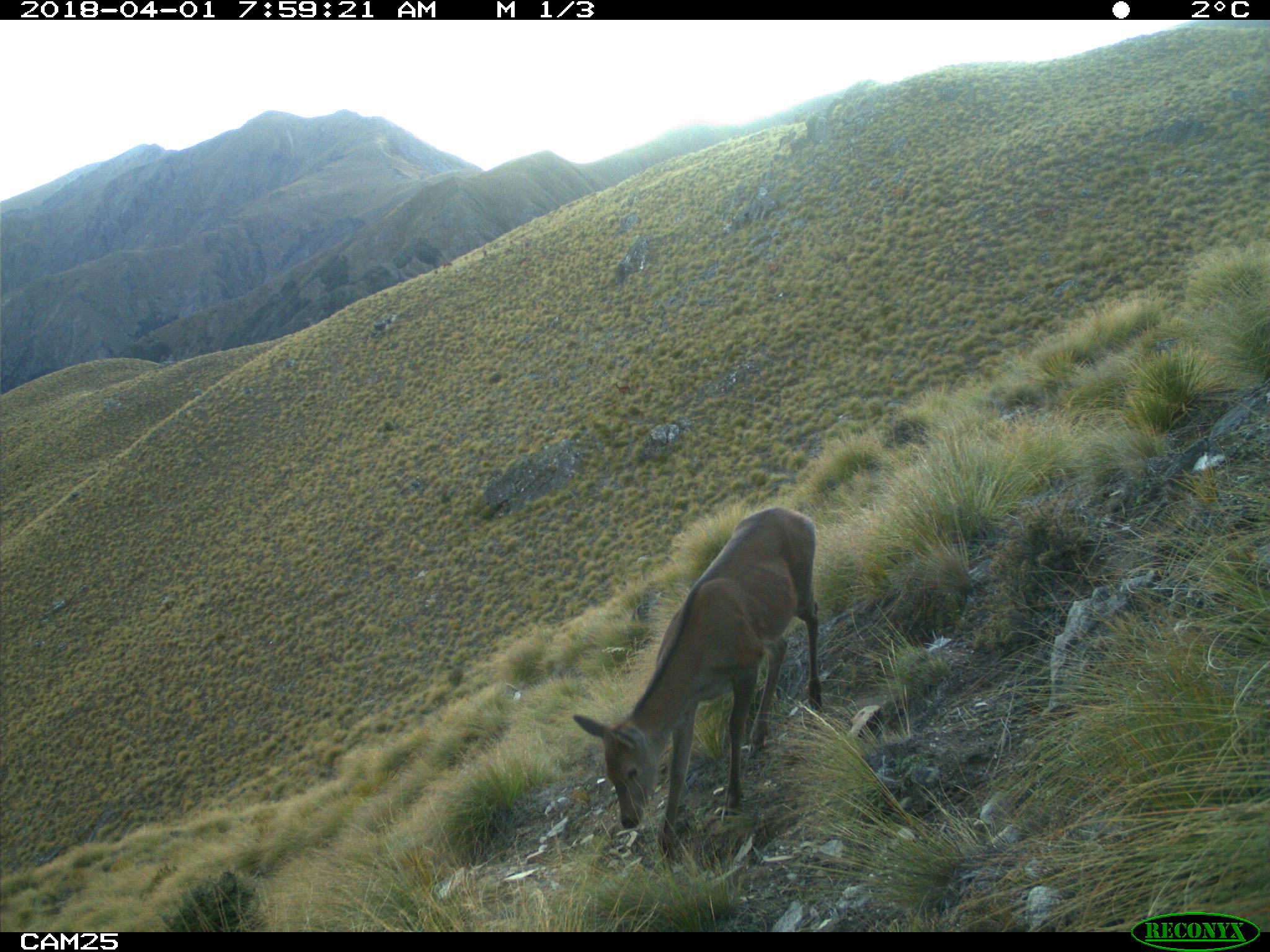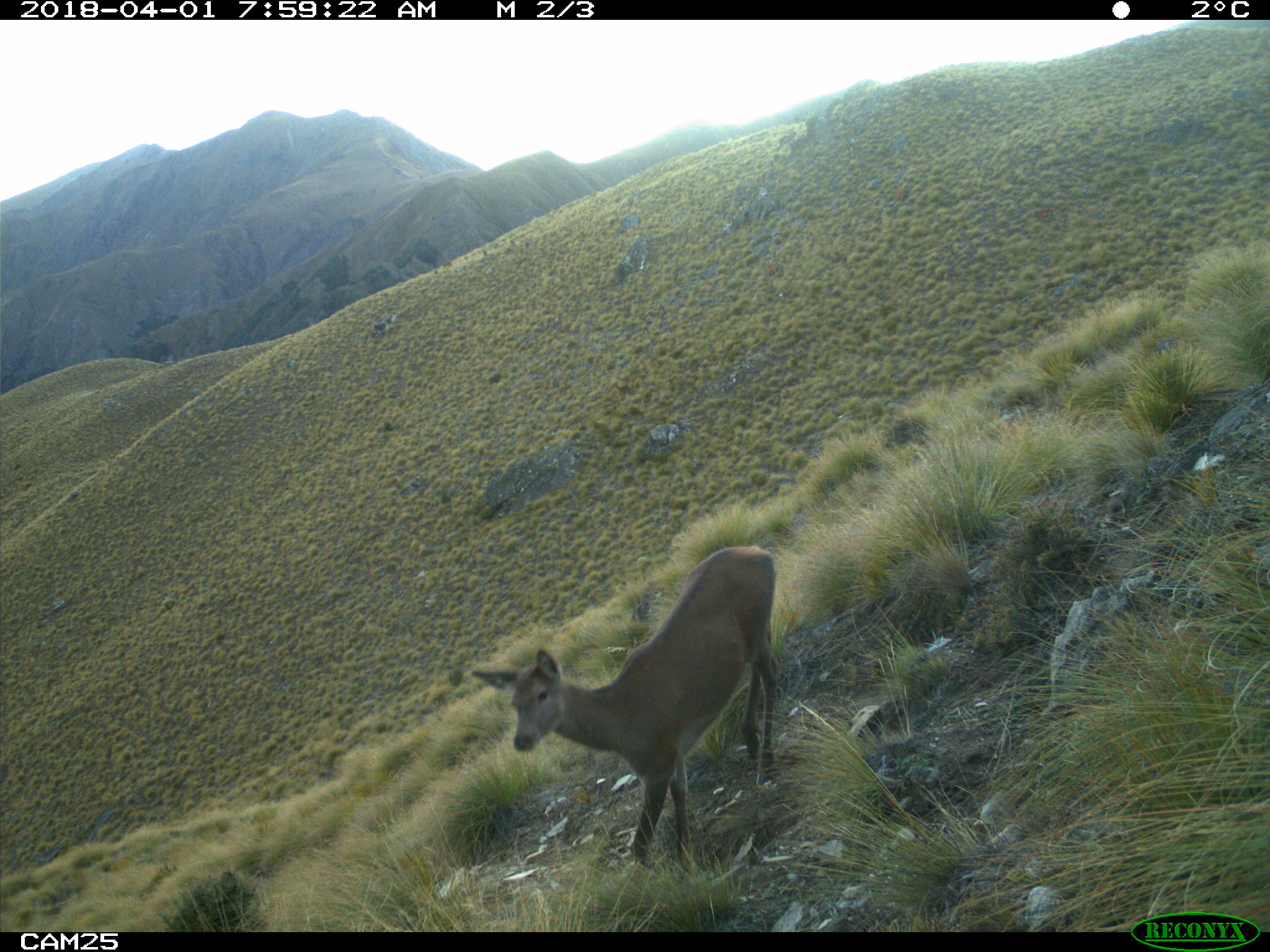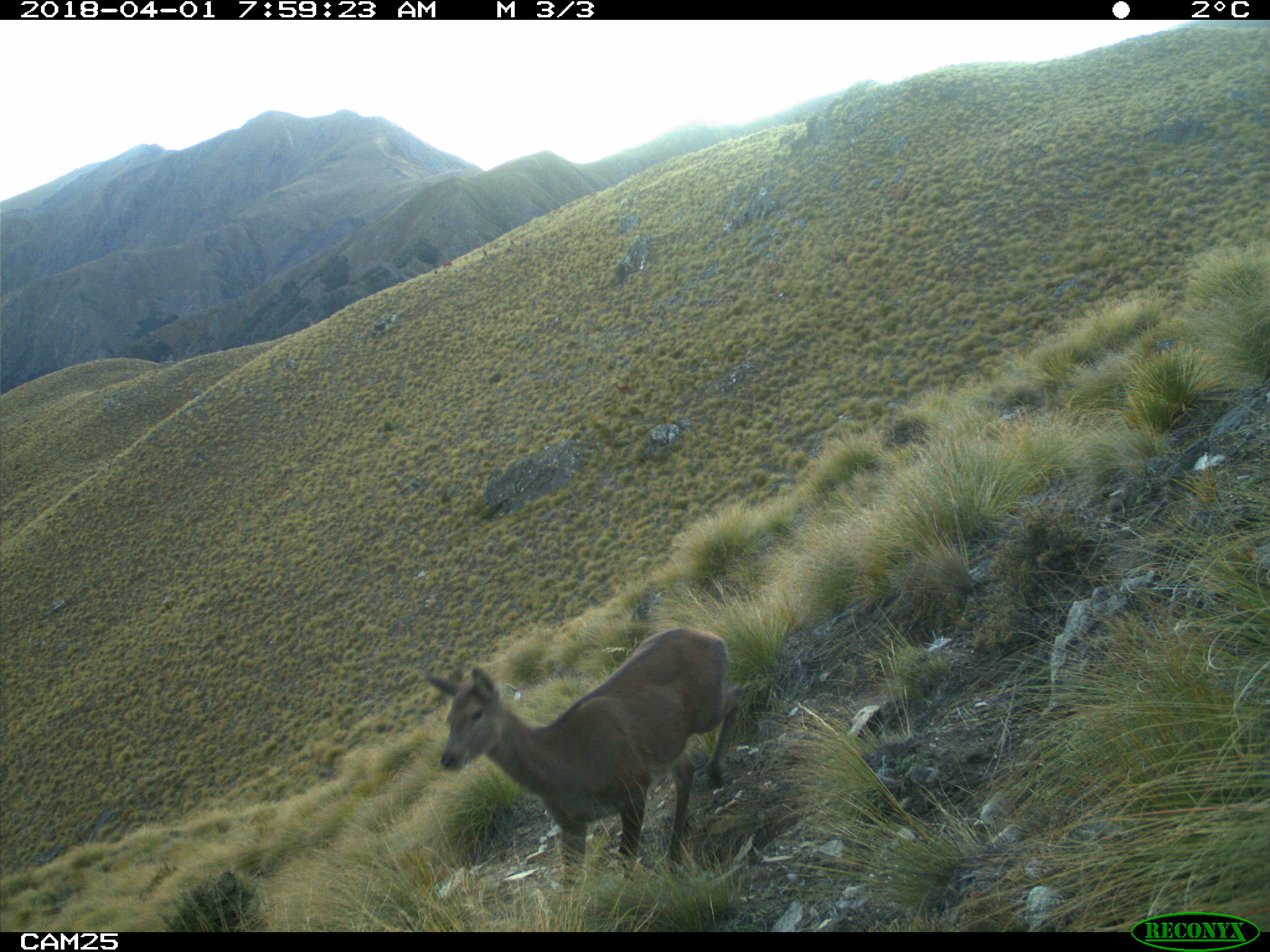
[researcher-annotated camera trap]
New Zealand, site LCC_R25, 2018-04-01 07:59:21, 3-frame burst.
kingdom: Animalia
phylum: Chordata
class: Mammalia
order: Artiodactyla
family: Cervidae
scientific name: Cervidae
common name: deer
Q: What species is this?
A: Deer (Cervidae).